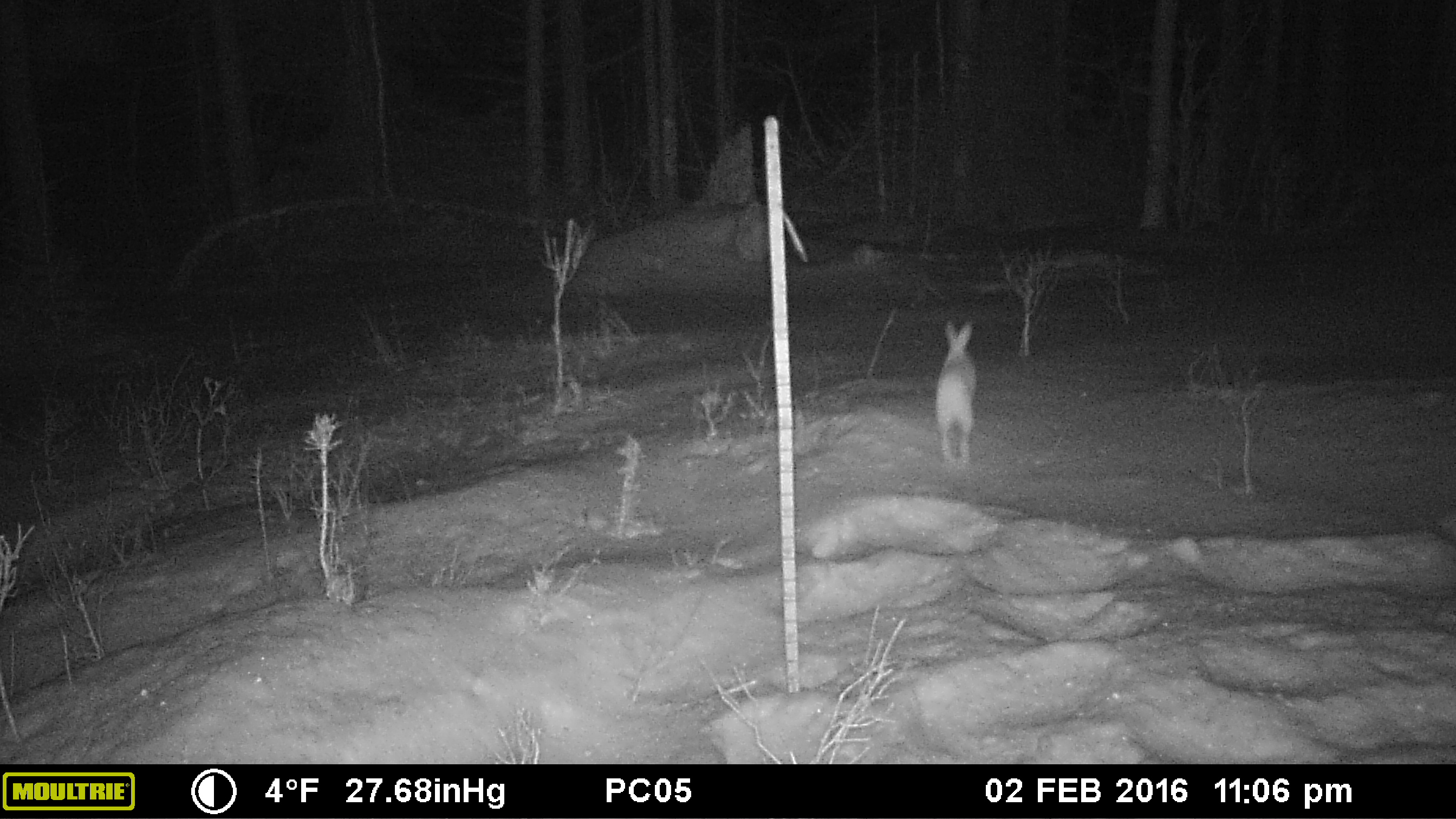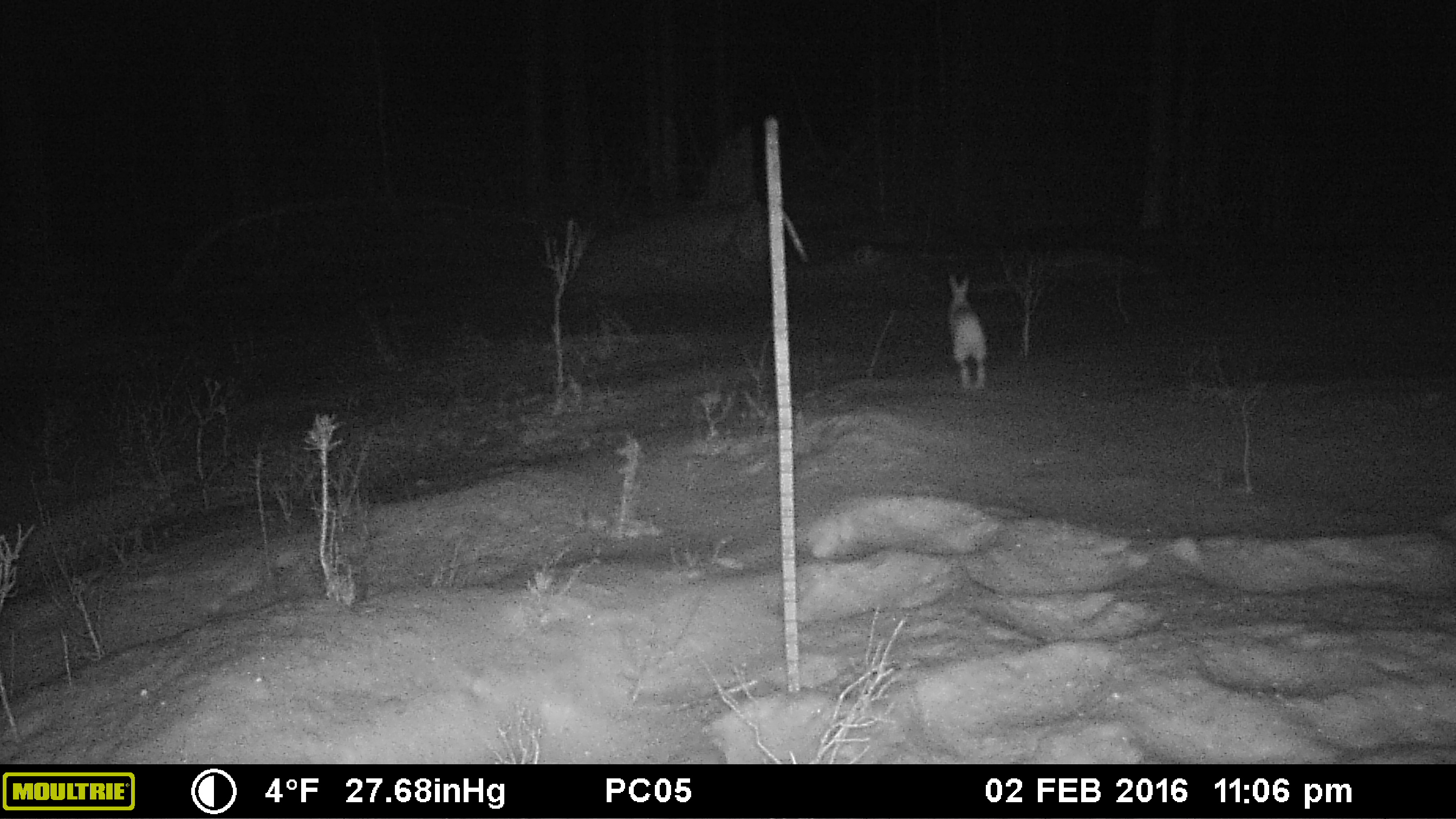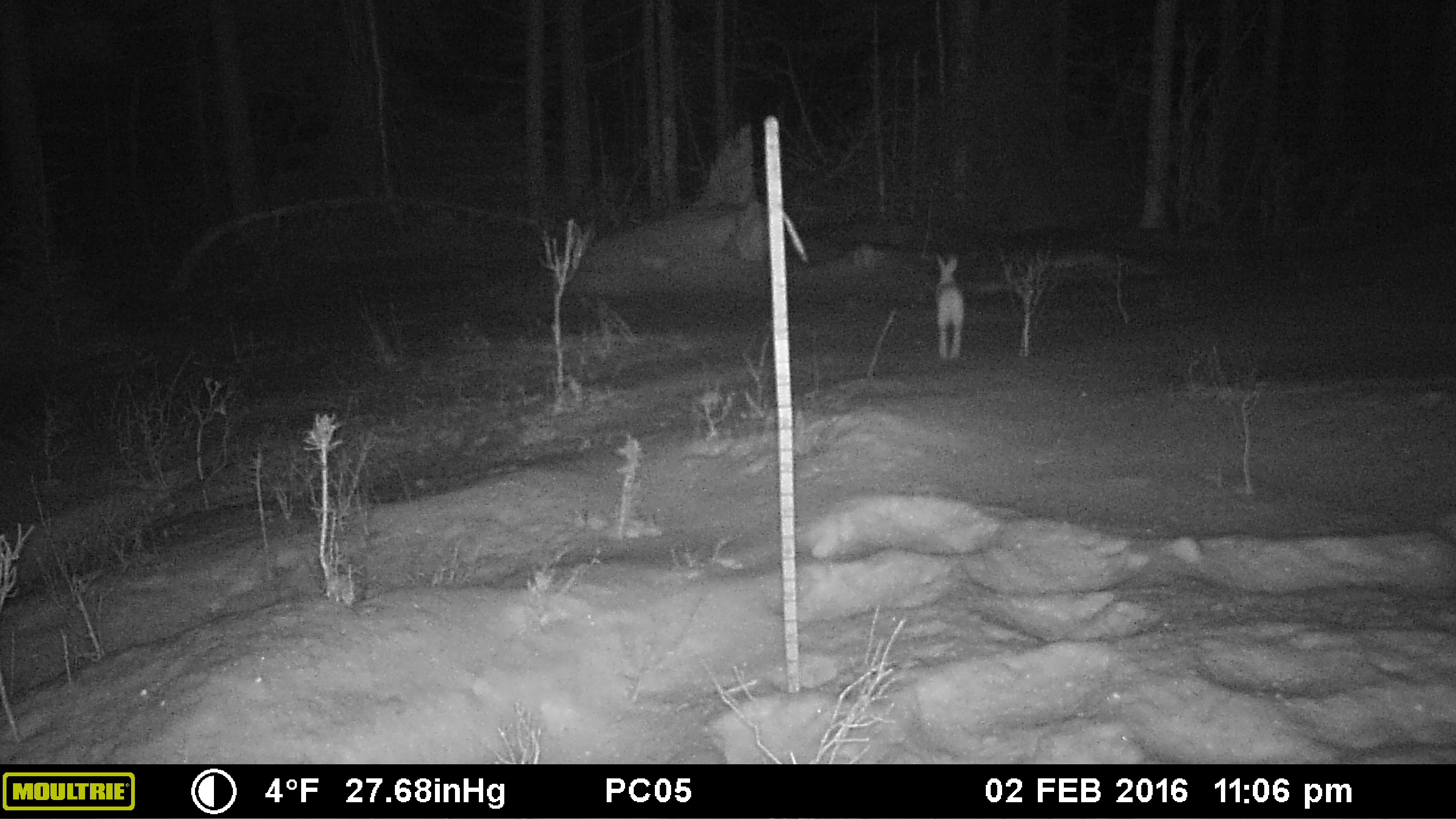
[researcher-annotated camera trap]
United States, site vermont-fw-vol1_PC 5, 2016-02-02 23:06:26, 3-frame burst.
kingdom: Animalia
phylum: Chordata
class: Mammalia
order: Lagomorpha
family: Leporidae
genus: Lepus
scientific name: Lepus americanus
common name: snowshoe hare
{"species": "snowshoe hare (Lepus americanus)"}